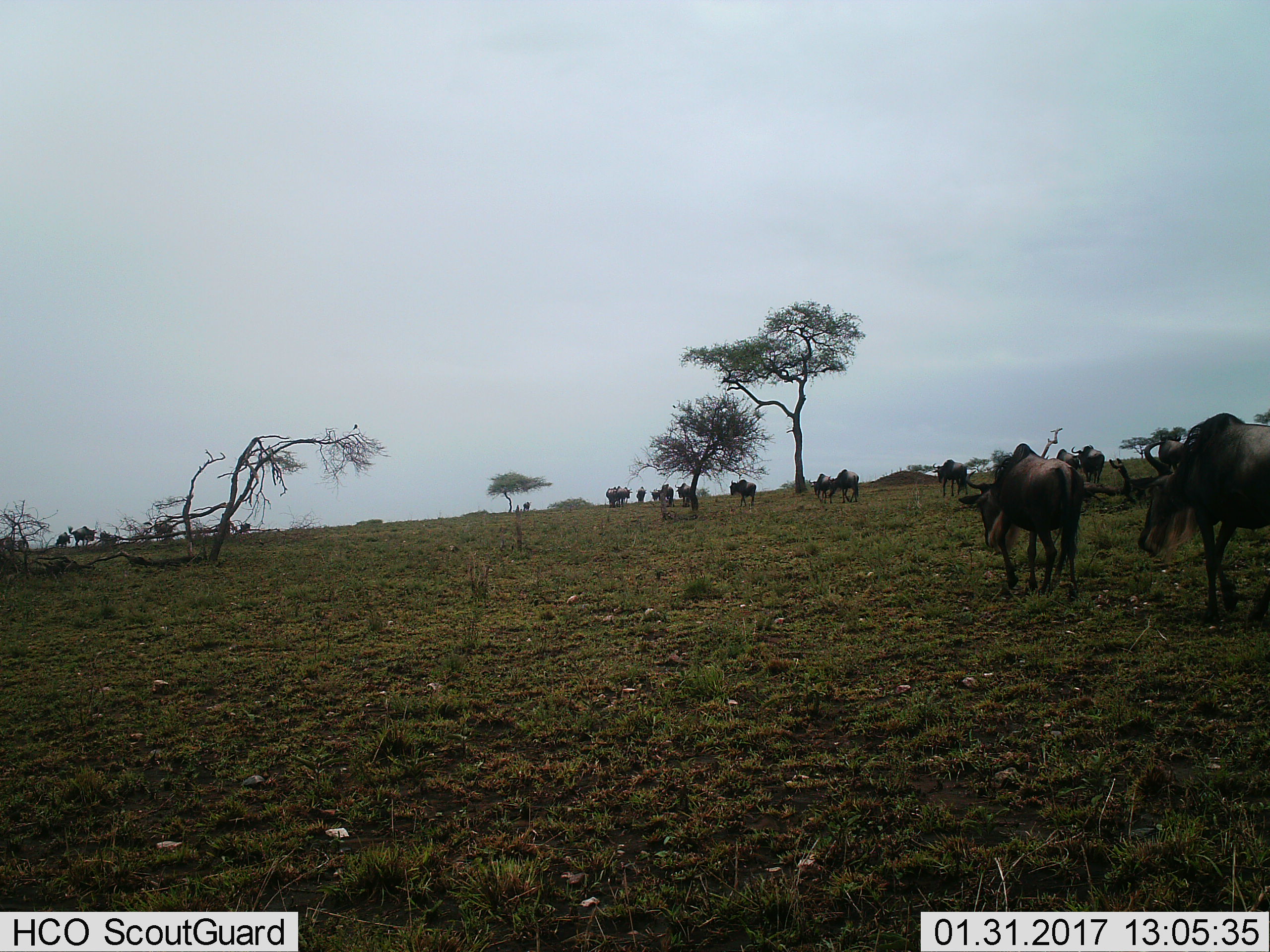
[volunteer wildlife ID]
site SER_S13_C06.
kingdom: Animalia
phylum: Chordata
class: Mammalia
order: Artiodactyla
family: Bovidae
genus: Connochaetes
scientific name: Connochaetes taurinus taurinus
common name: blue wildebeest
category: wildebeestblue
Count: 11-50.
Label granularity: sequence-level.